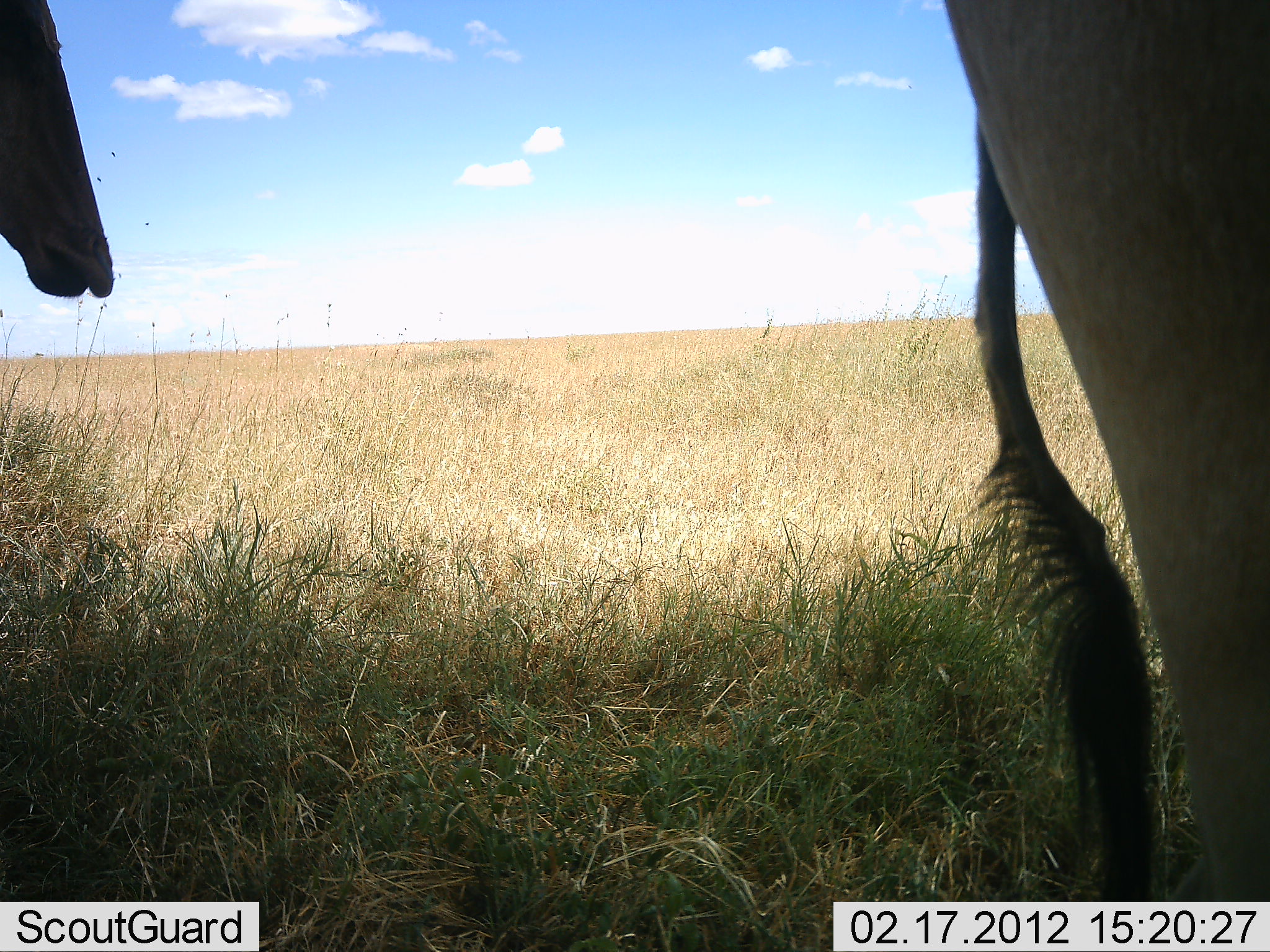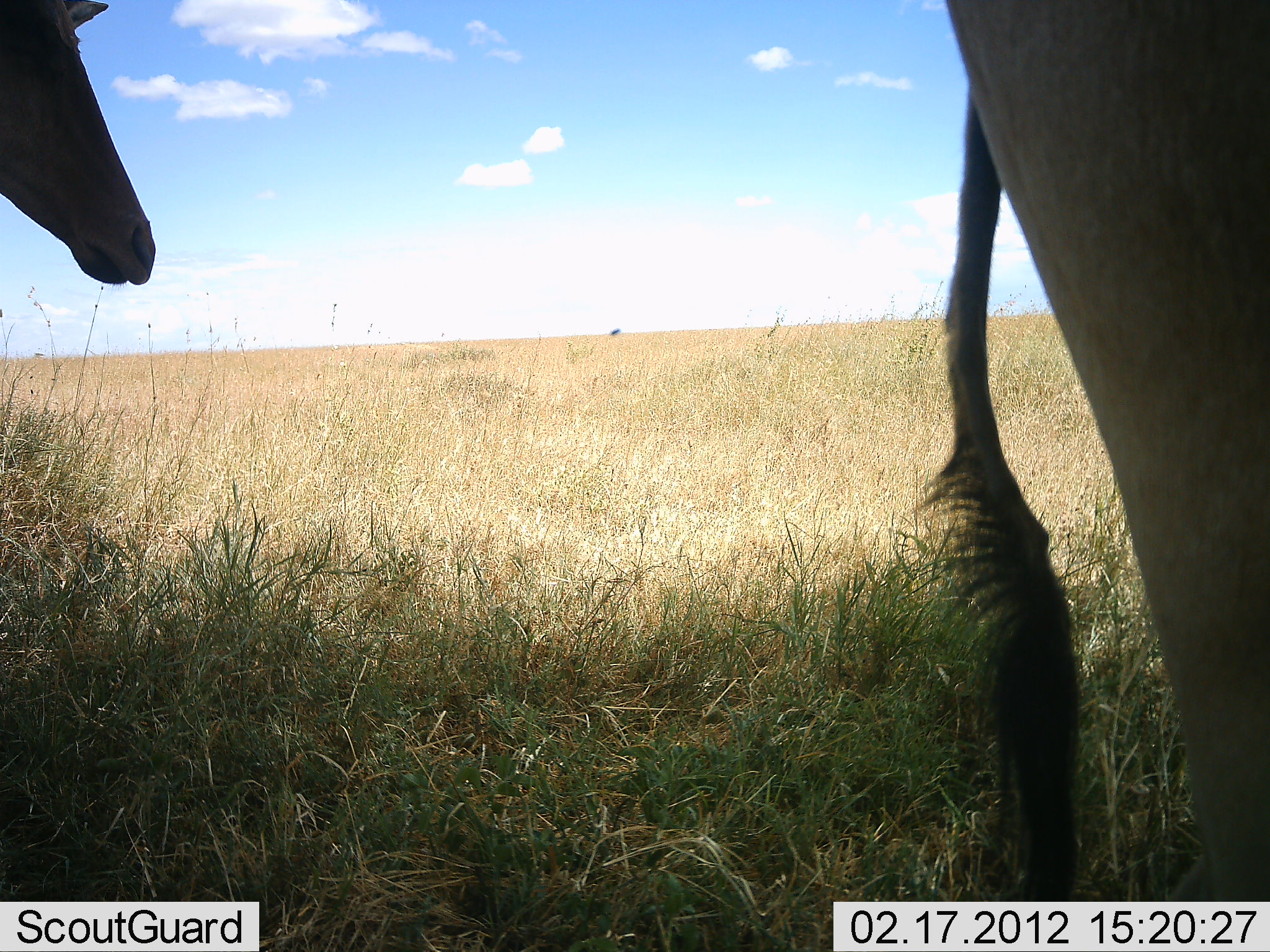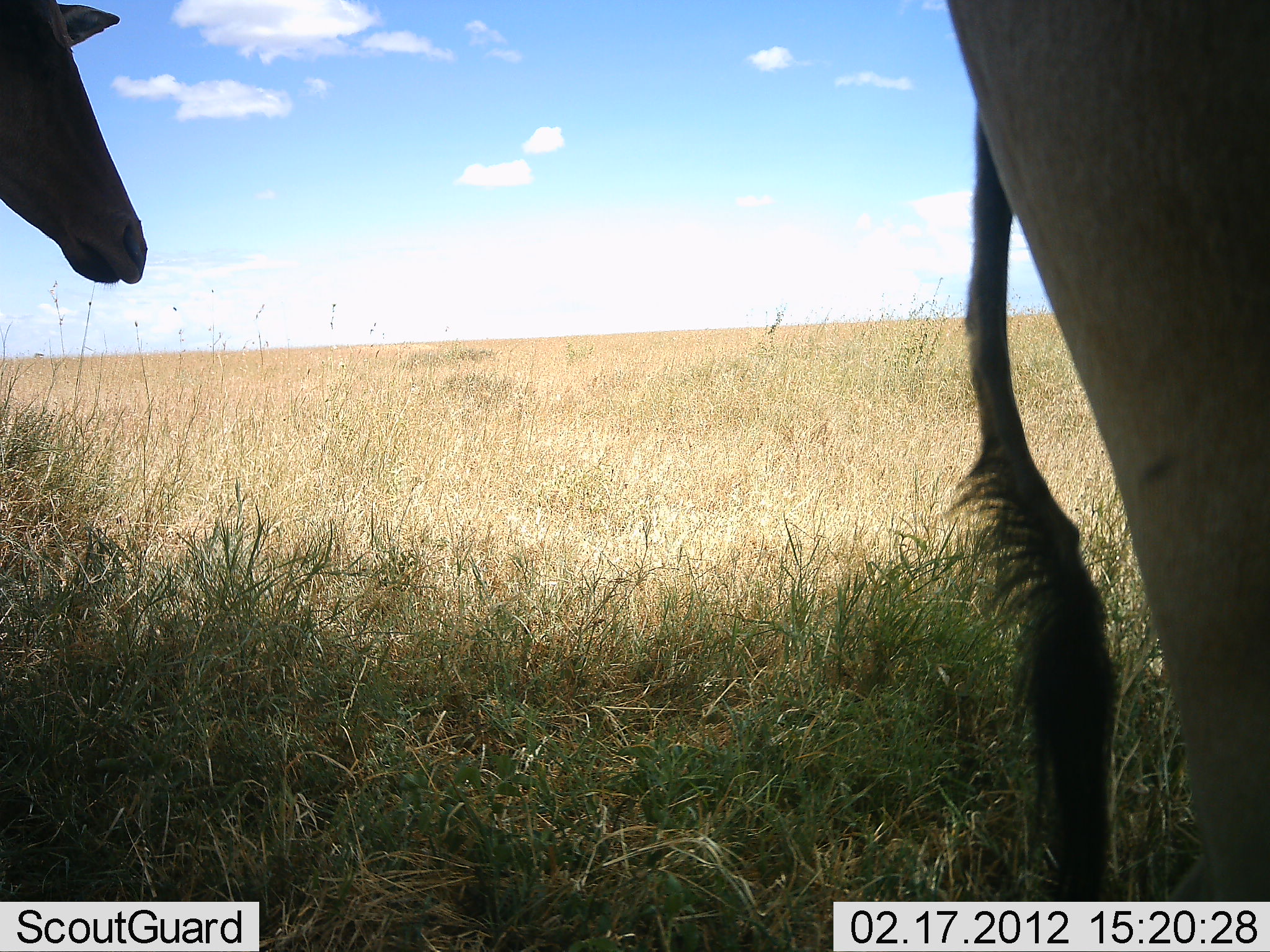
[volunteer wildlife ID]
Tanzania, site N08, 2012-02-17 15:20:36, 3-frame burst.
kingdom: Animalia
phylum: Chordata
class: Mammalia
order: Artiodactyla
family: Bovidae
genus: Alcelaphus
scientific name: Alcelaphus buselaphus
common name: hartebeest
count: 2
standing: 100%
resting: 0%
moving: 8%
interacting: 0%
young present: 0%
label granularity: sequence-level